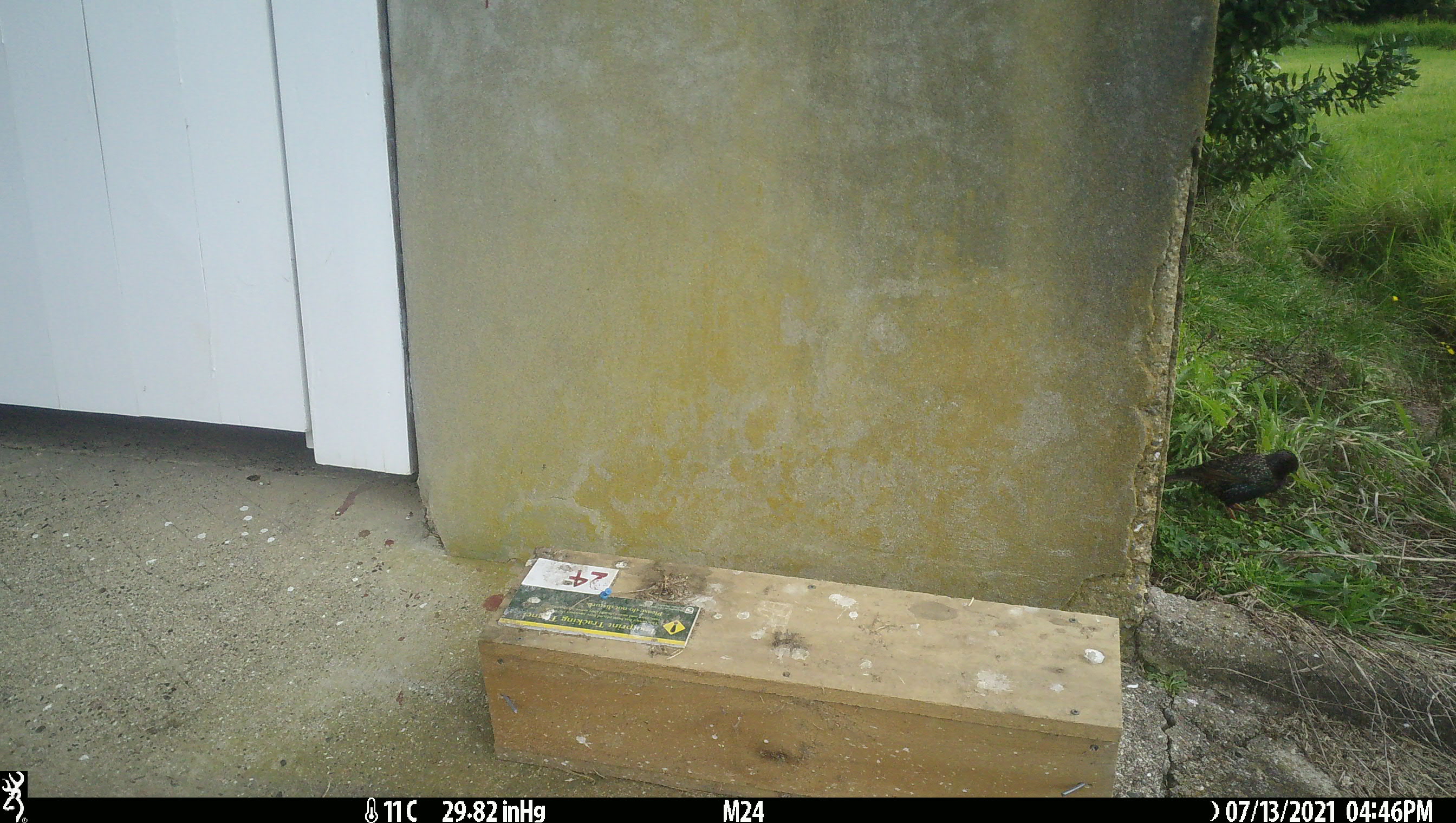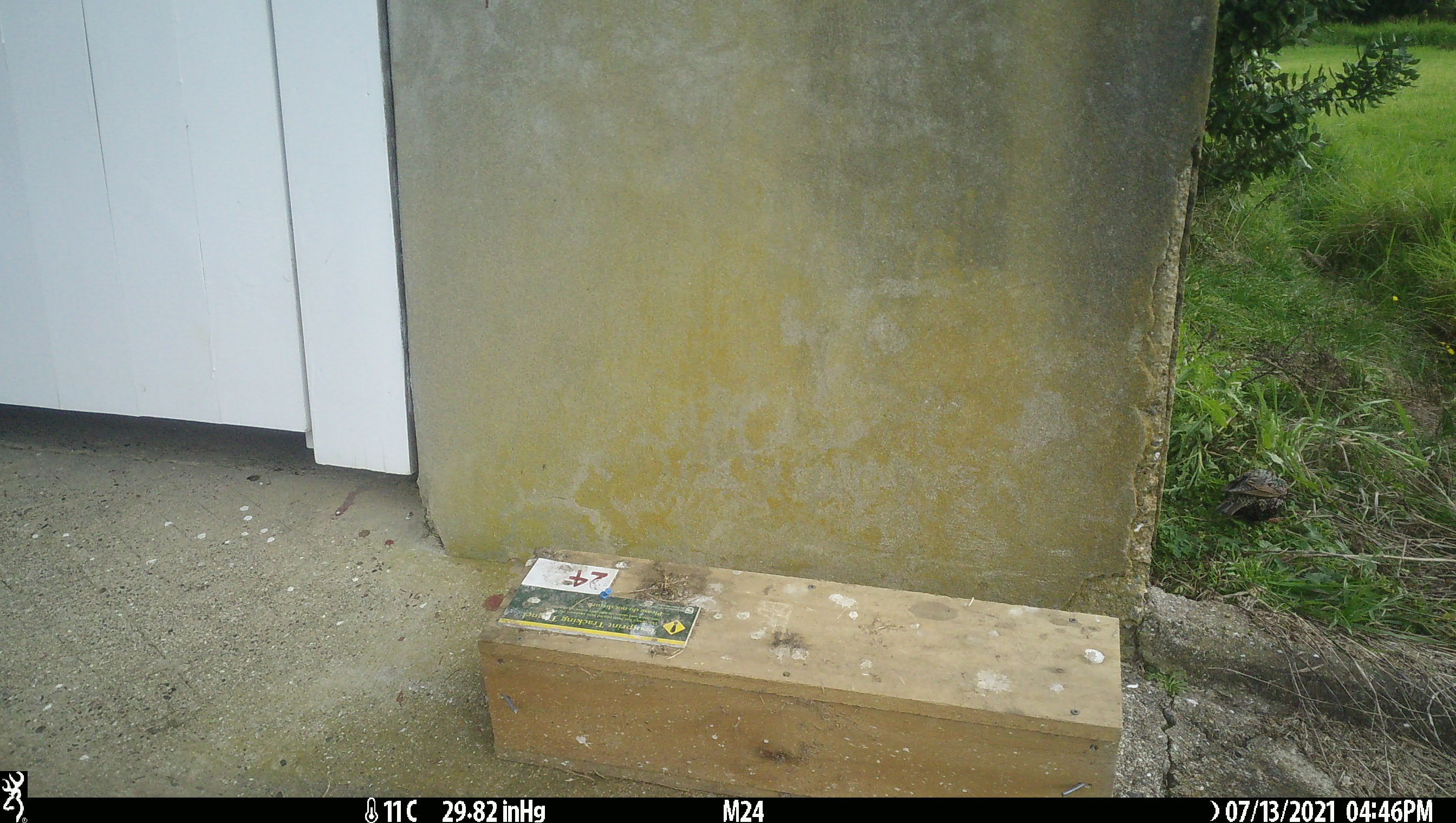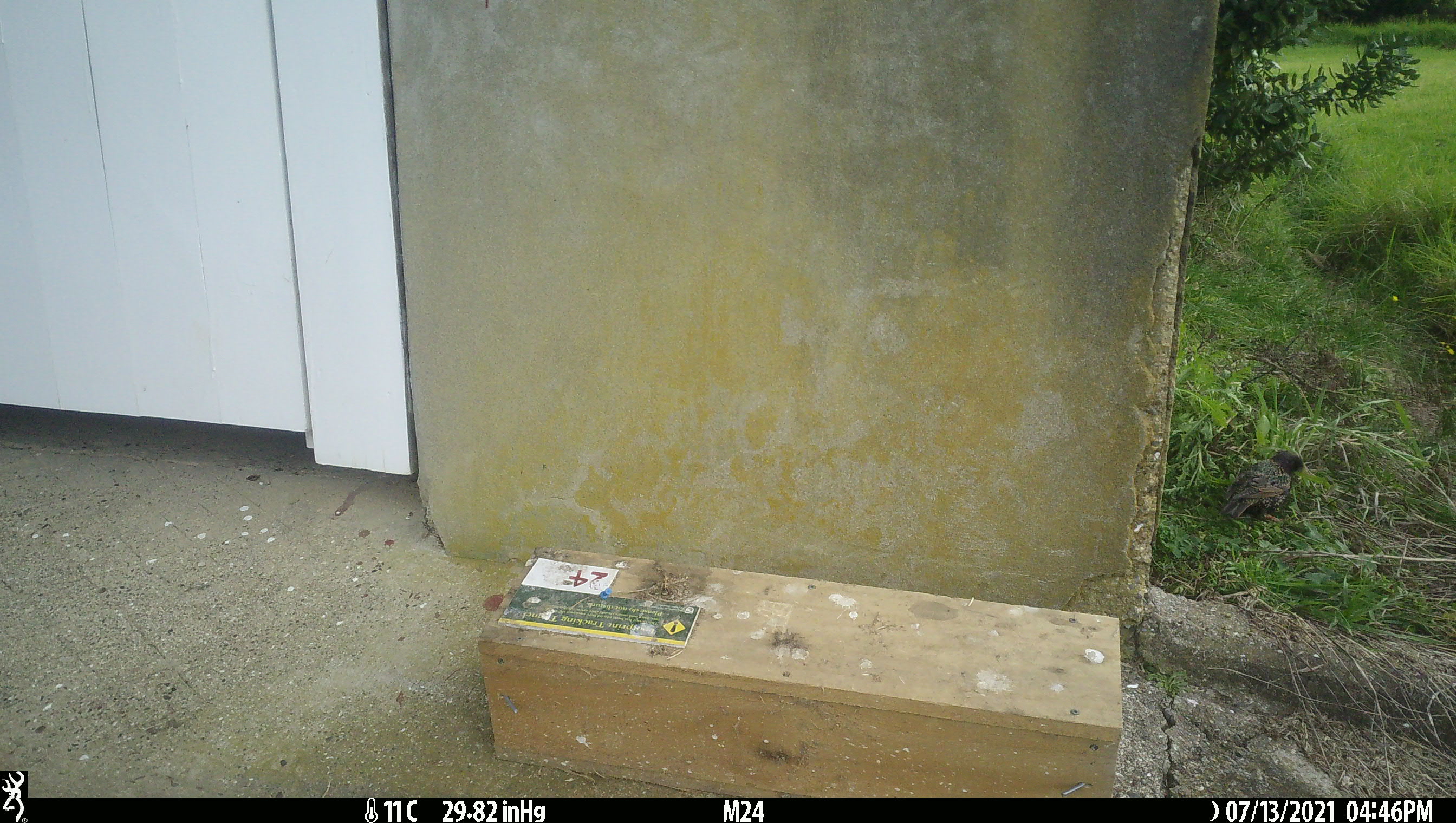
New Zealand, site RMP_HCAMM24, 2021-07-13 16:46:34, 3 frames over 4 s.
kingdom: Animalia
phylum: Chordata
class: Aves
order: Passeriformes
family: Sturnidae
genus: Sturnus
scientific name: Sturnus vulgaris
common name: european starling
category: starling